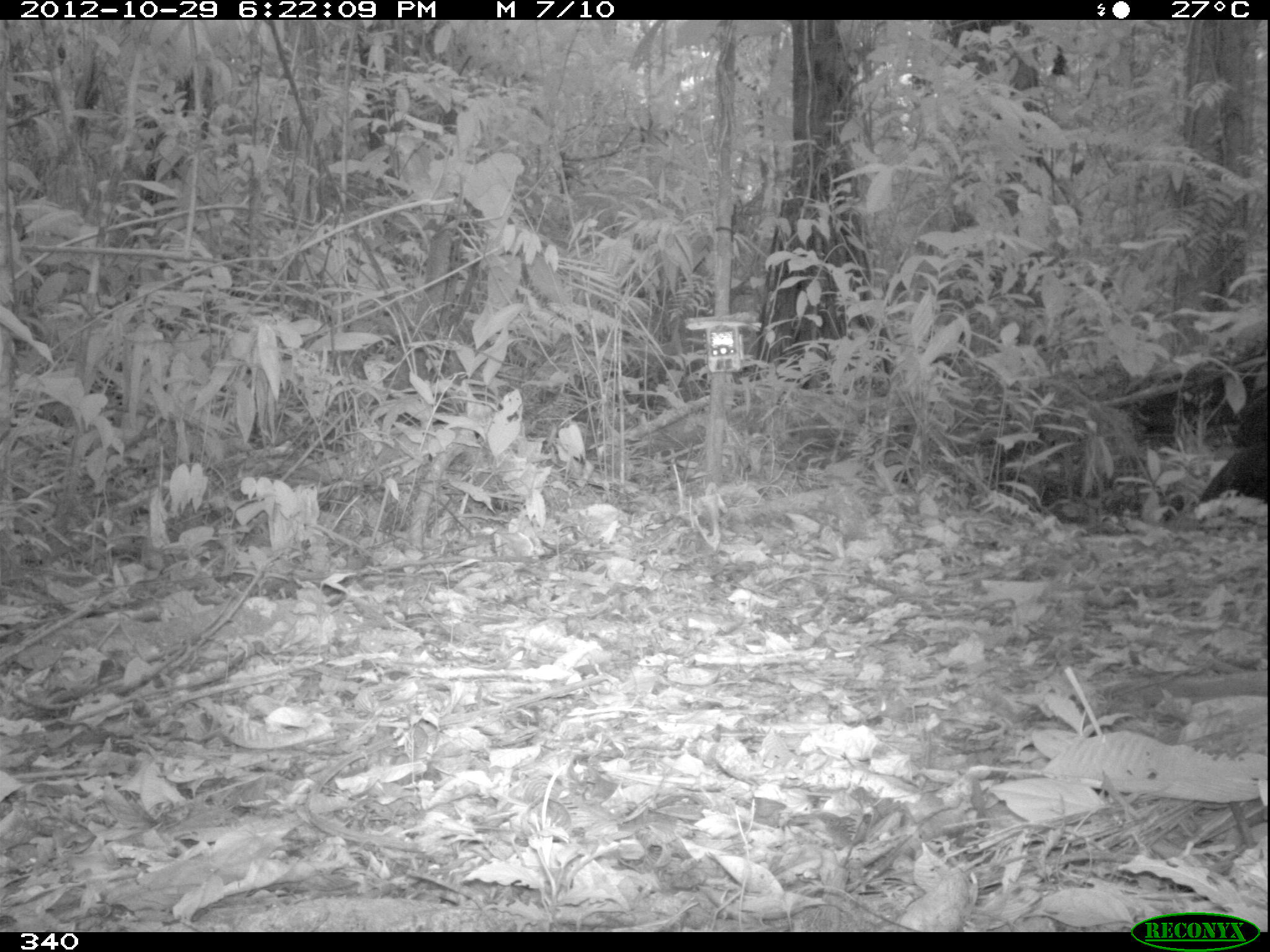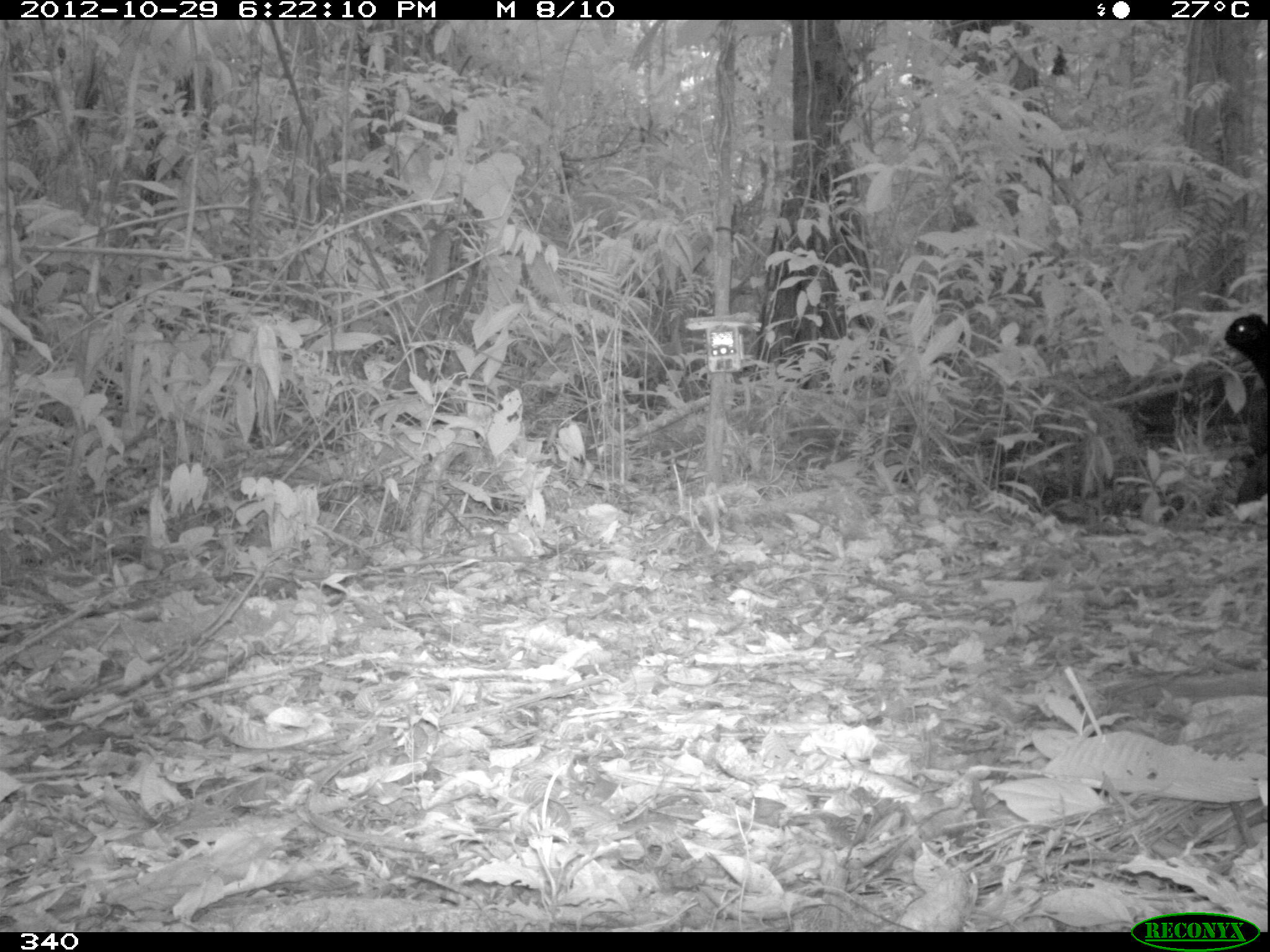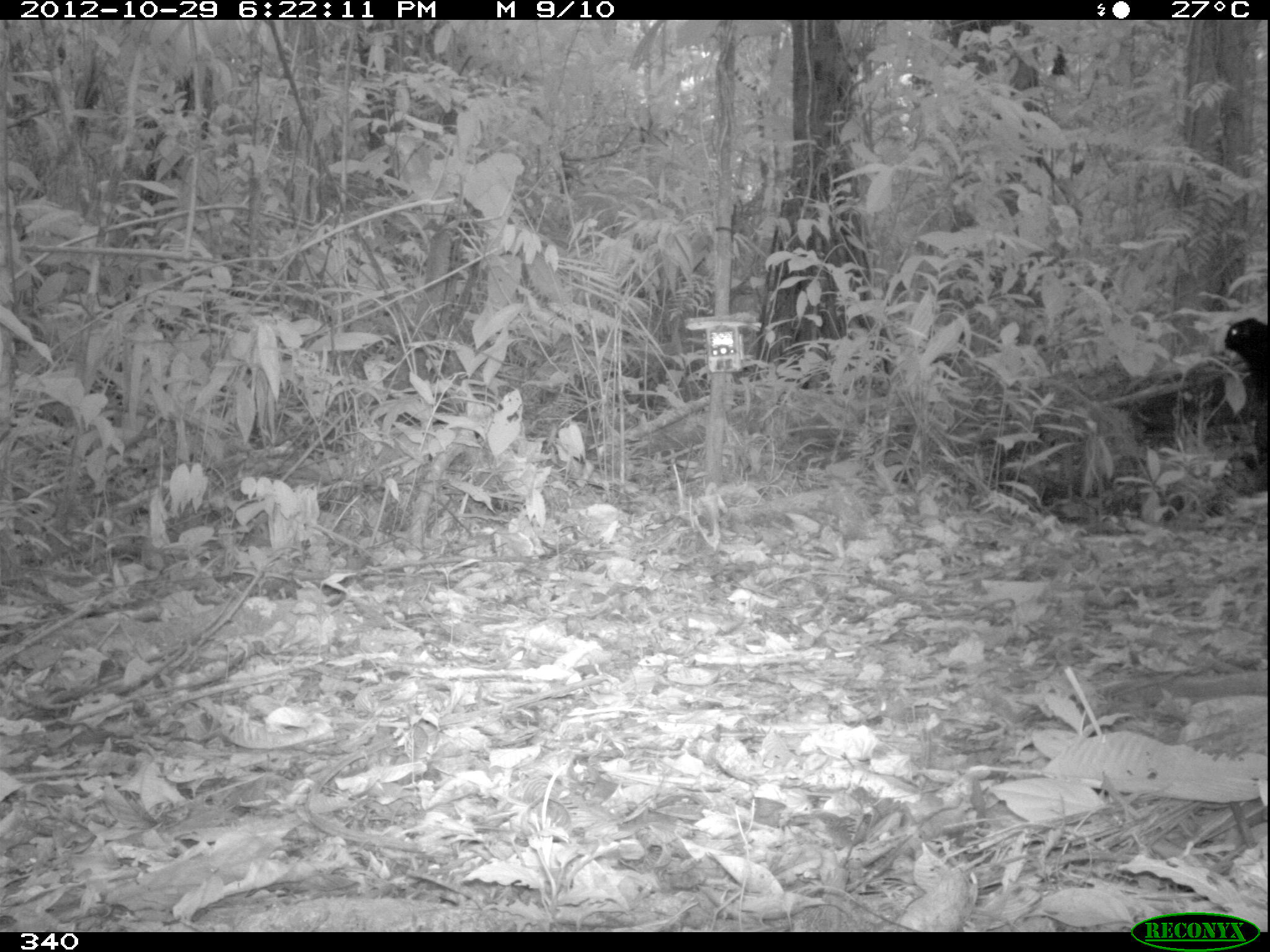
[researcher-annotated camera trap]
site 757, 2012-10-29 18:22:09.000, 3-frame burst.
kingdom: Animalia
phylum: Chordata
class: Aves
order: Galliformes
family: Cracidae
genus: Mitu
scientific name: Mitu tuberosum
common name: razor-billed curassow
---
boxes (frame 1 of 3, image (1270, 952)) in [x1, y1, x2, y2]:
mitu tuberosum: [1194, 385, 1270, 519]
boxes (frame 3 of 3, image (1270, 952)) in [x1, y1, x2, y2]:
mitu tuberosum: [1214, 317, 1268, 490]